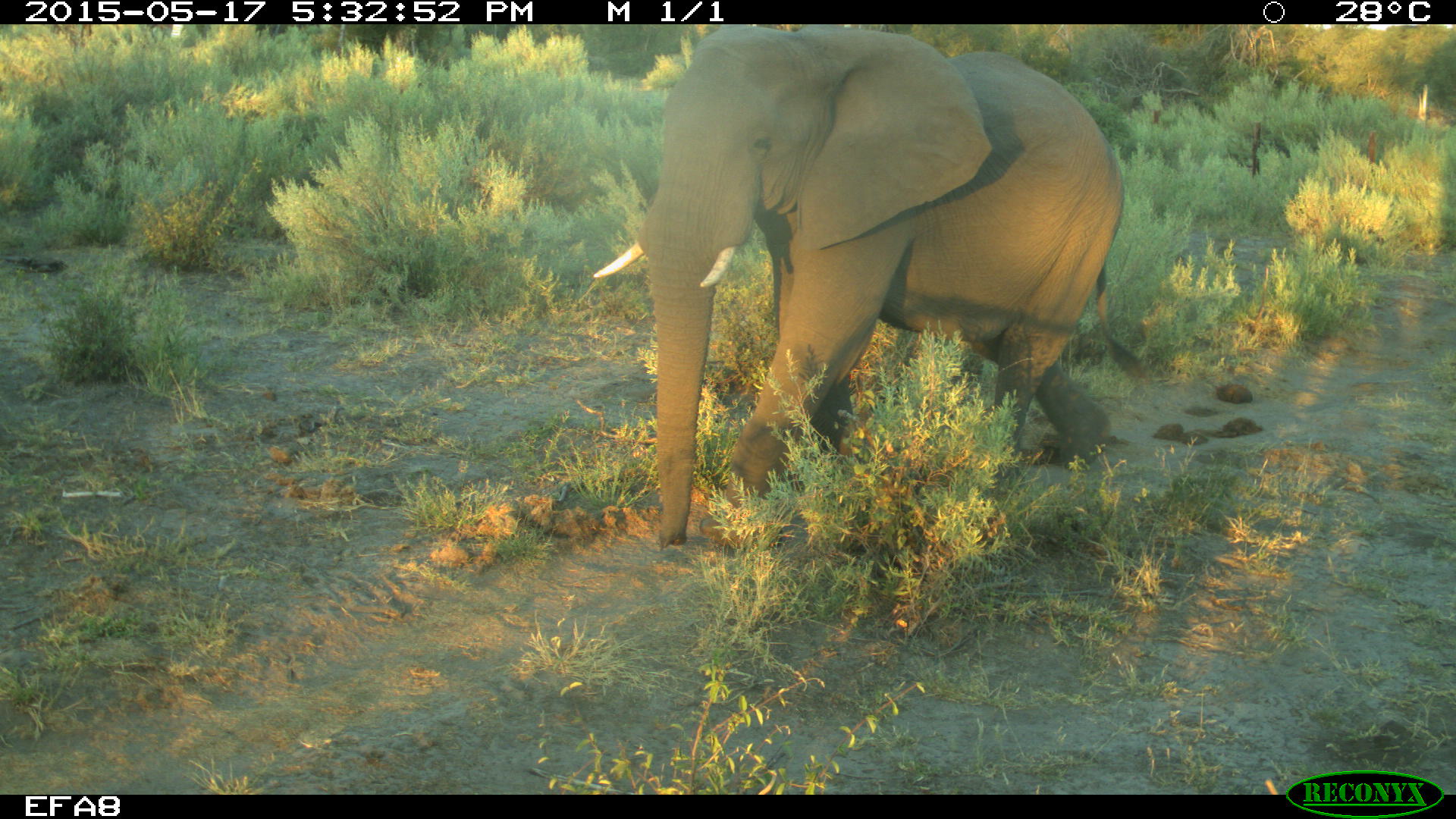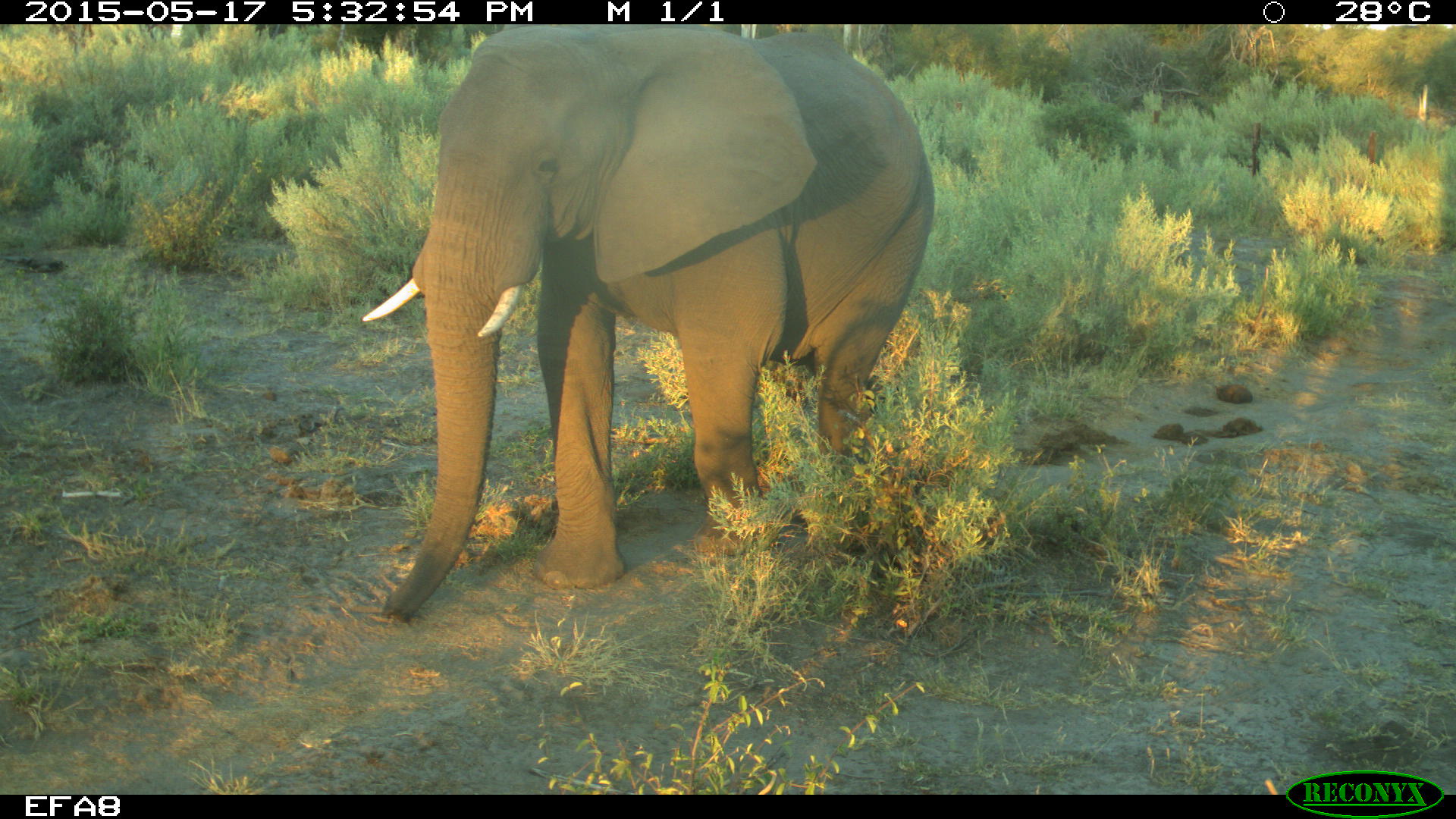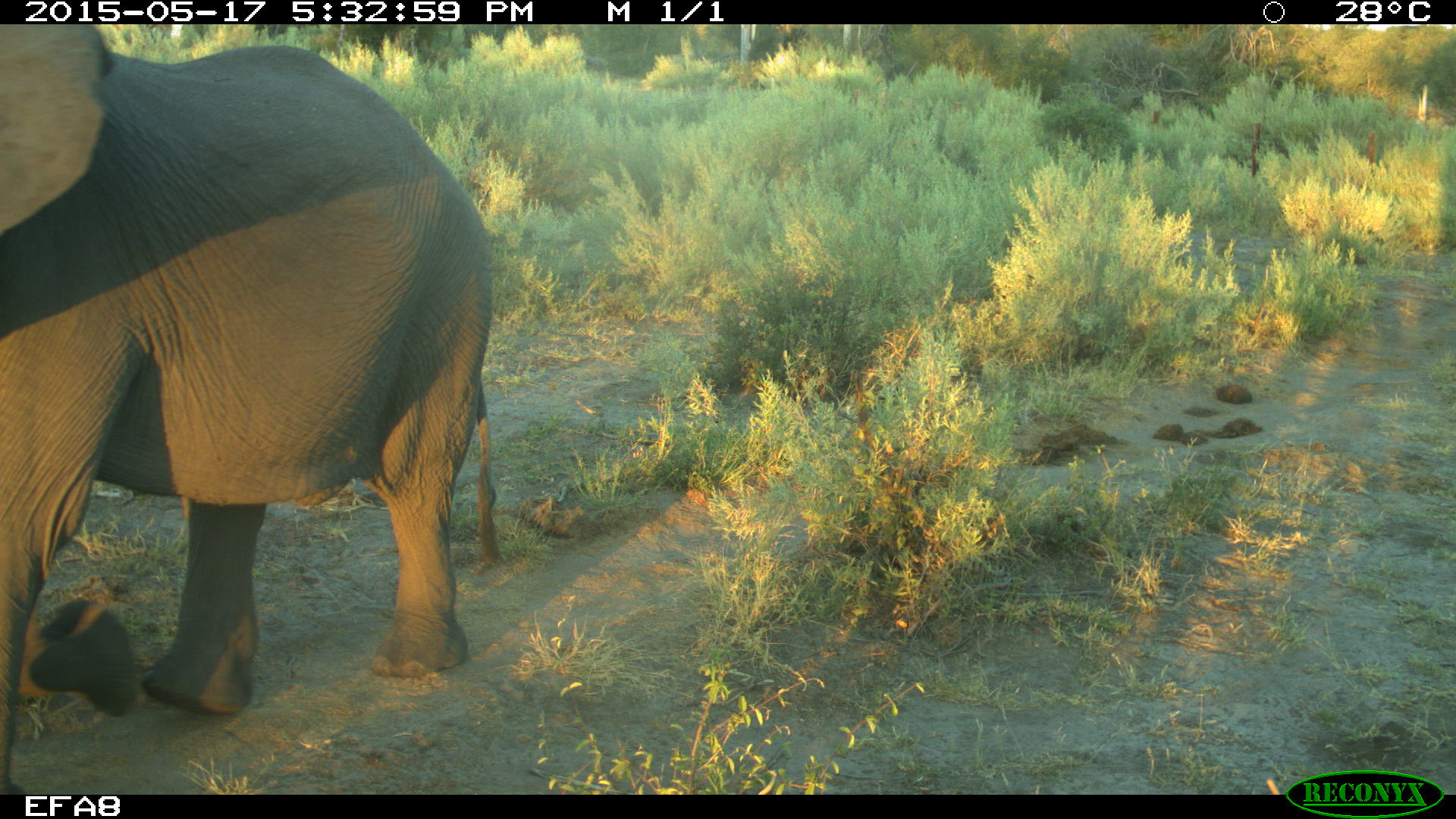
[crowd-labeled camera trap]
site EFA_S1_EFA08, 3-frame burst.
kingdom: Animalia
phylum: Chordata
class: Mammalia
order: Proboscidea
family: Elephantidae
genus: Loxodonta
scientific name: Loxodonta africana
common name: african bush elephant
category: elephant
Elephant (african bush elephant) (Loxodonta africana), count 1. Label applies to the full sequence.